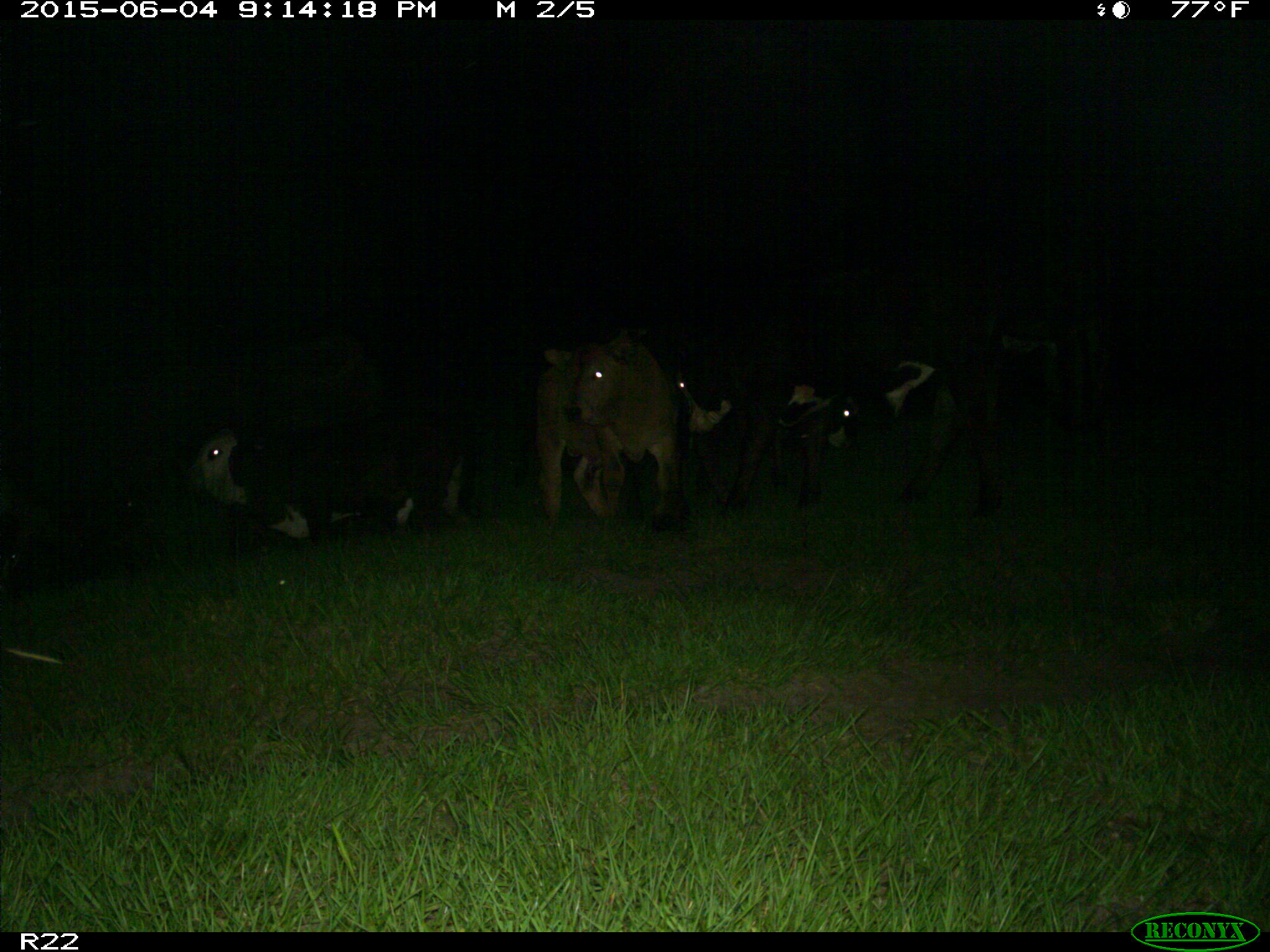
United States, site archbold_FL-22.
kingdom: Animalia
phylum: Chordata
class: Mammalia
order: Artiodactyla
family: Bovidae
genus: Bos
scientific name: Bos taurus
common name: domestic cow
Bos taurus (domestic cow).